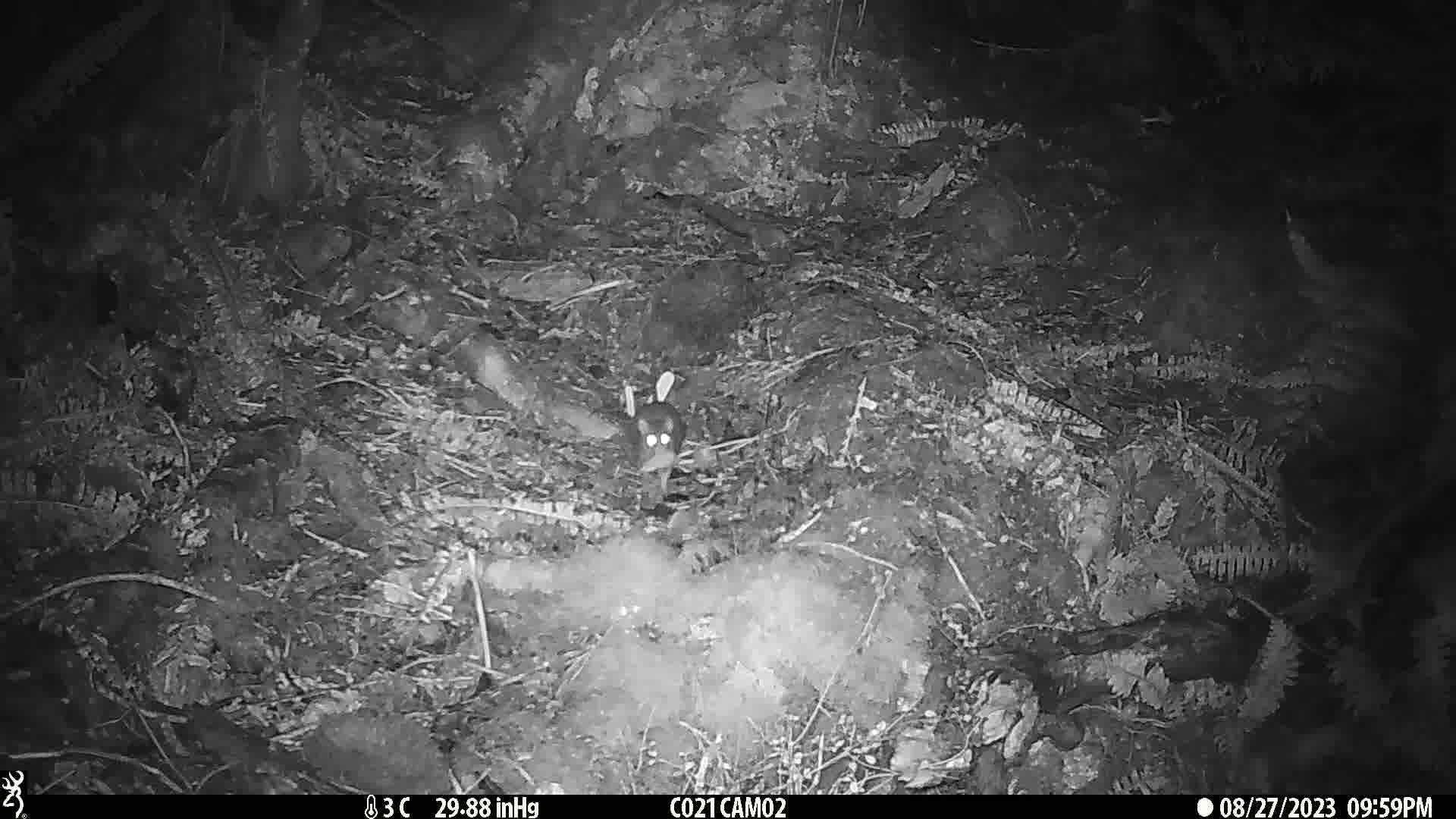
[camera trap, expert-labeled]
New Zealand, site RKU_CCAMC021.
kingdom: Animalia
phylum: Chordata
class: Mammalia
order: Rodentia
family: Muridae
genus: Rattus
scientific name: Rattus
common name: rat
Rat (Rattus).